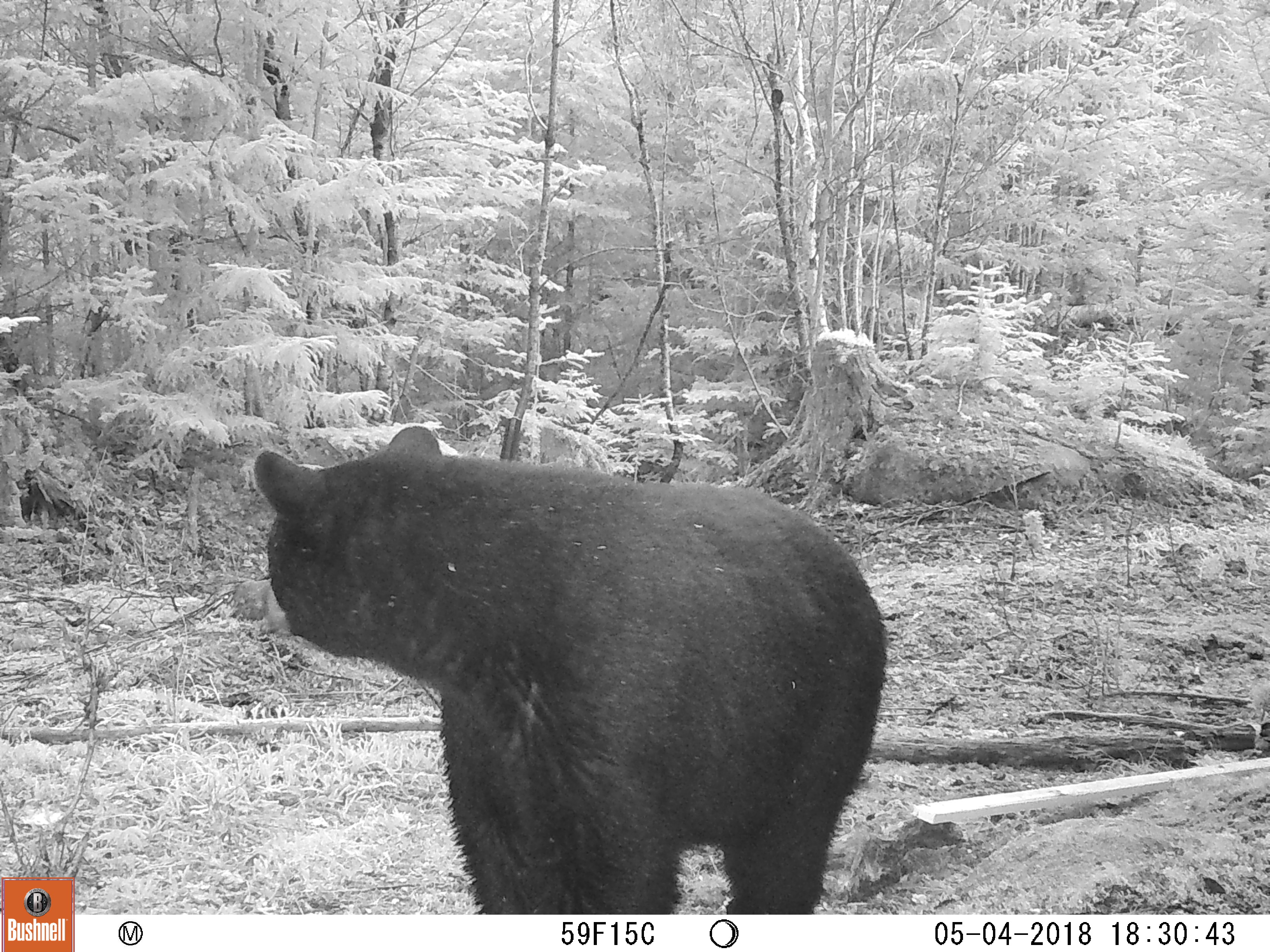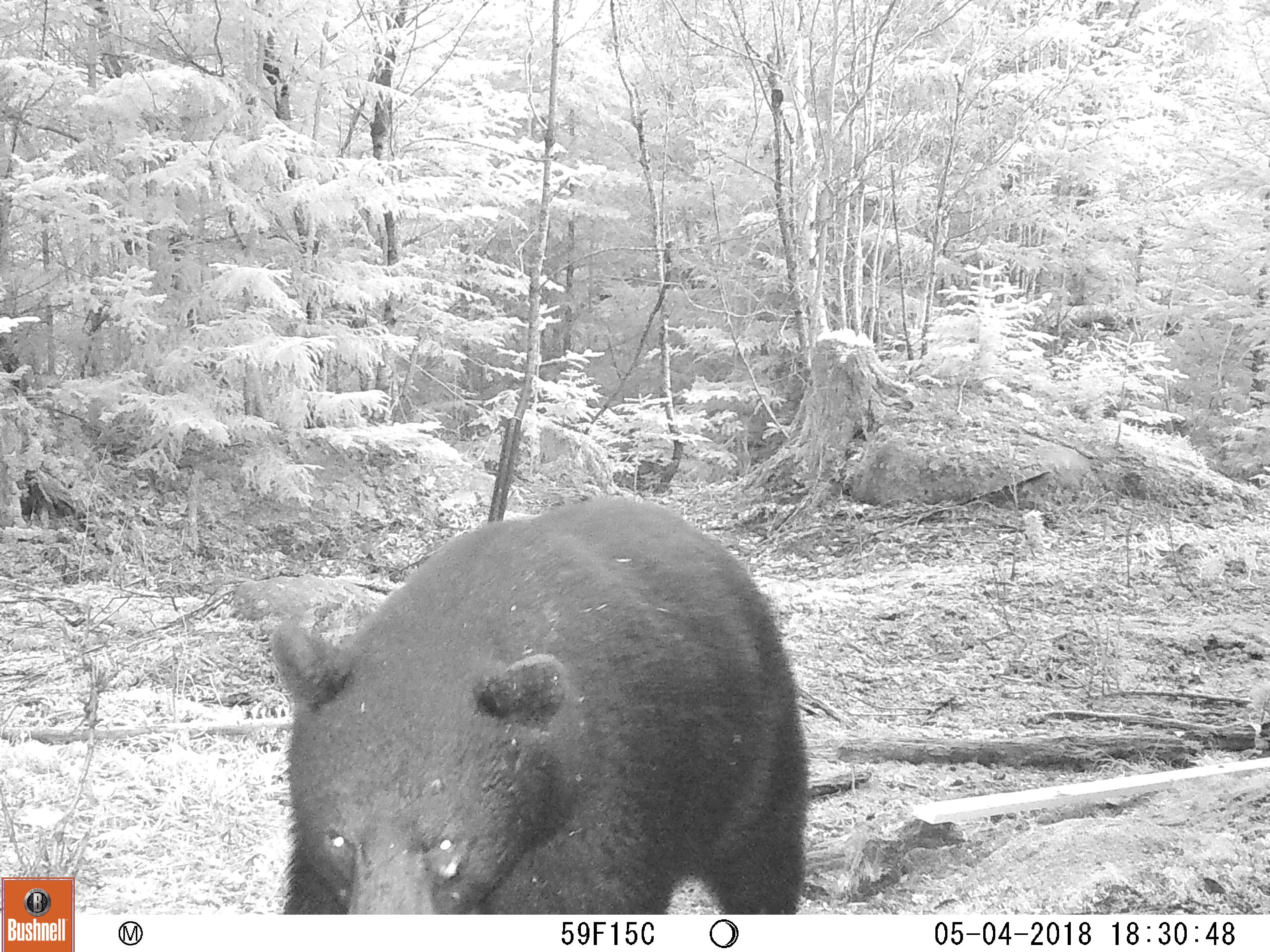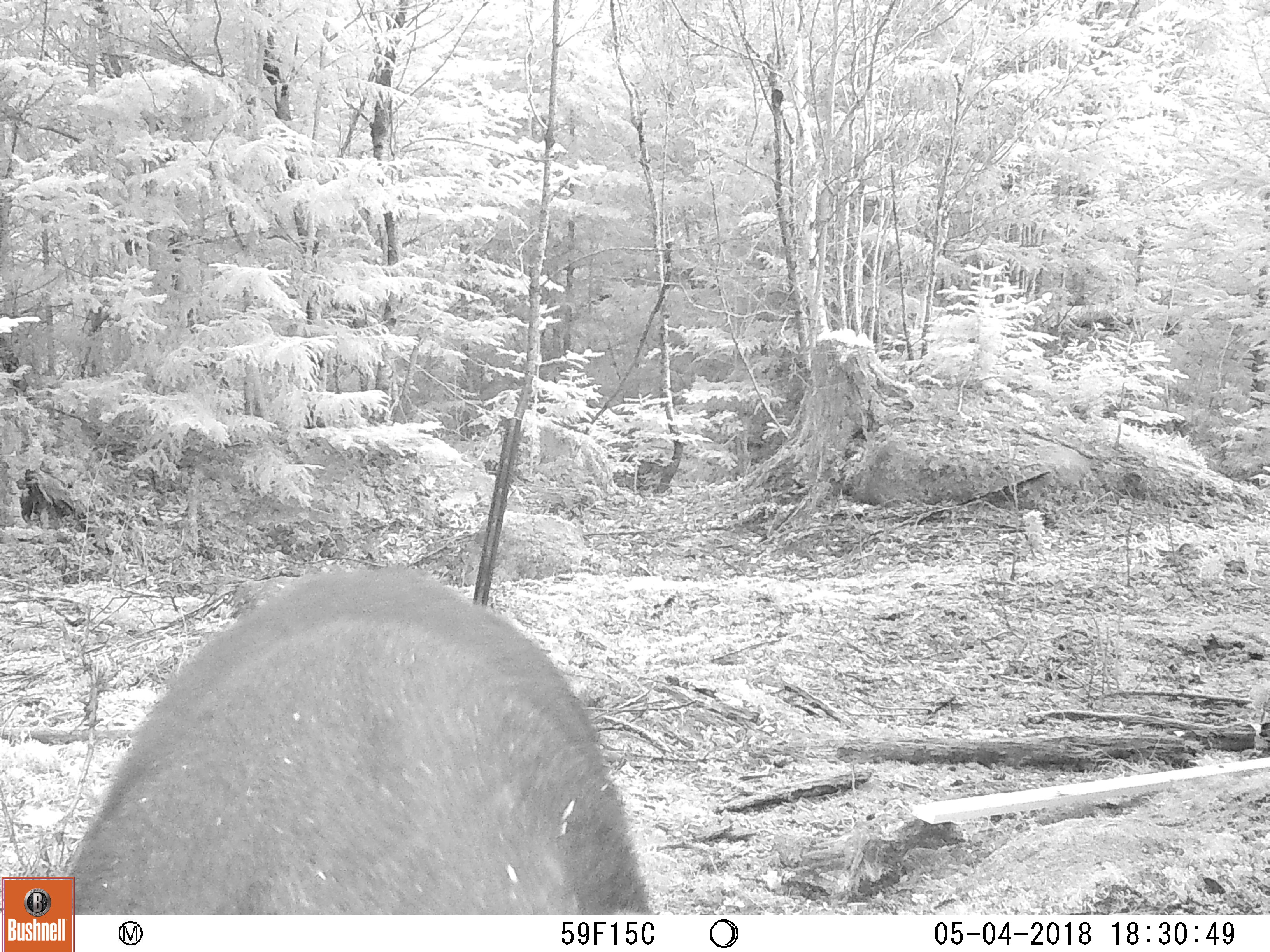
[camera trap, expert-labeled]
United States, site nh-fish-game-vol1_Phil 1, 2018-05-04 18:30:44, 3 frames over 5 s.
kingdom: Animalia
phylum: Chordata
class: Mammalia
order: Carnivora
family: Ursidae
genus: Ursus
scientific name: Ursus americanus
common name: black bear